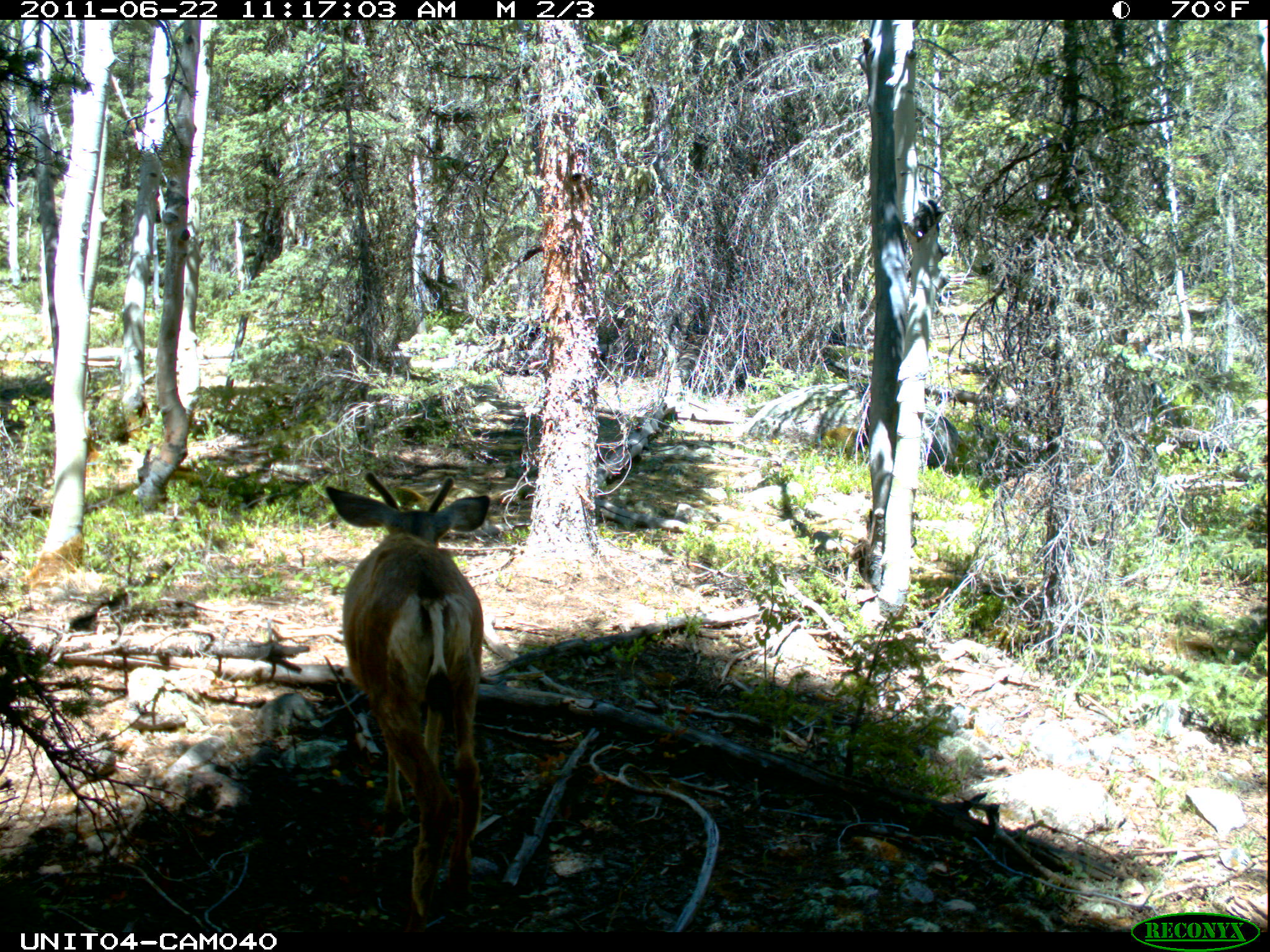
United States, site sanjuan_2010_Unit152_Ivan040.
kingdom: Animalia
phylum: Chordata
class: Mammalia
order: Artiodactyla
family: Cervidae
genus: Odocoileus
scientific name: Odocoileus hemionus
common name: mule deer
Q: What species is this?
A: Odocoileus hemionus (mule deer).